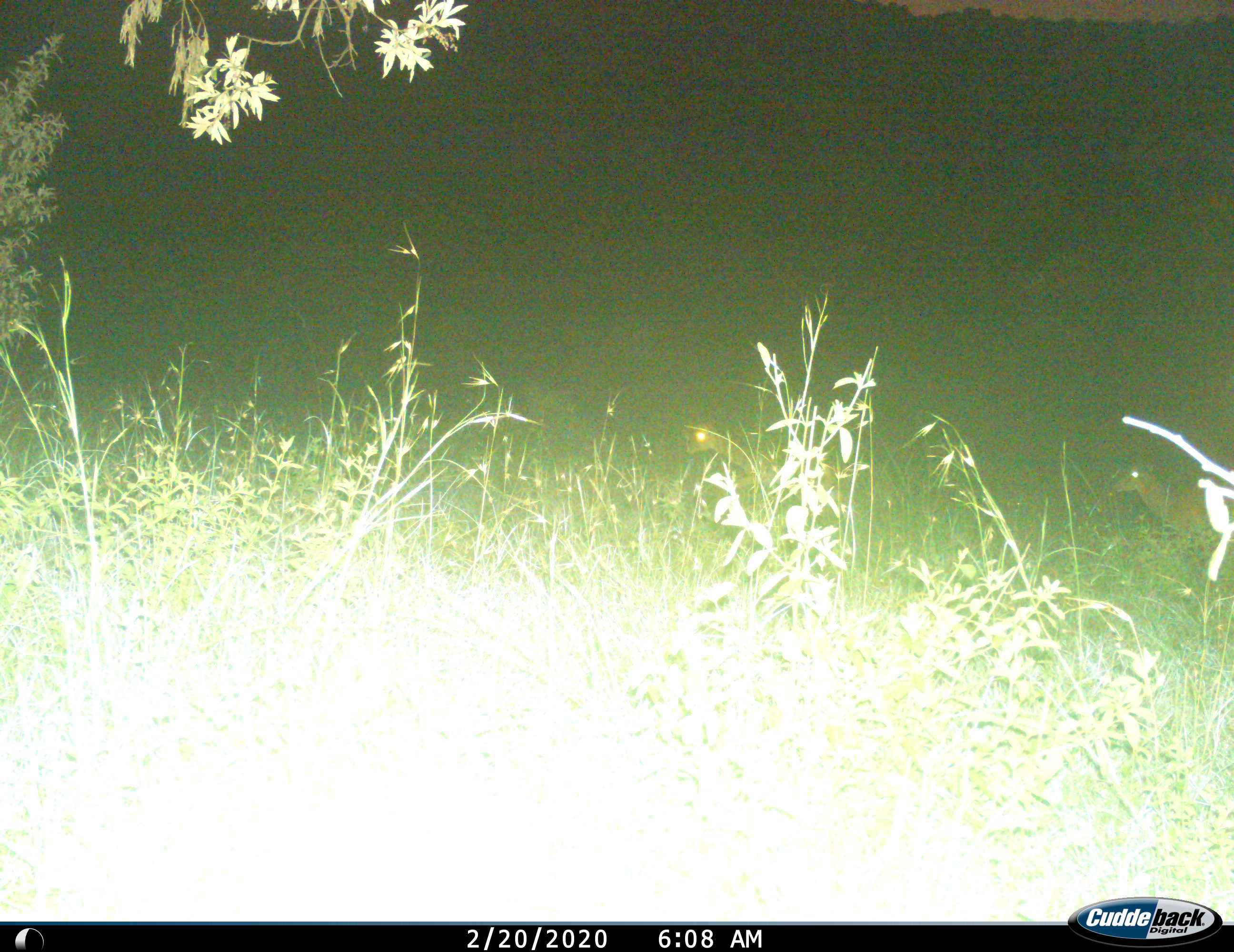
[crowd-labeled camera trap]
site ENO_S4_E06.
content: unidentified animal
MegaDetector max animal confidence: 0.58